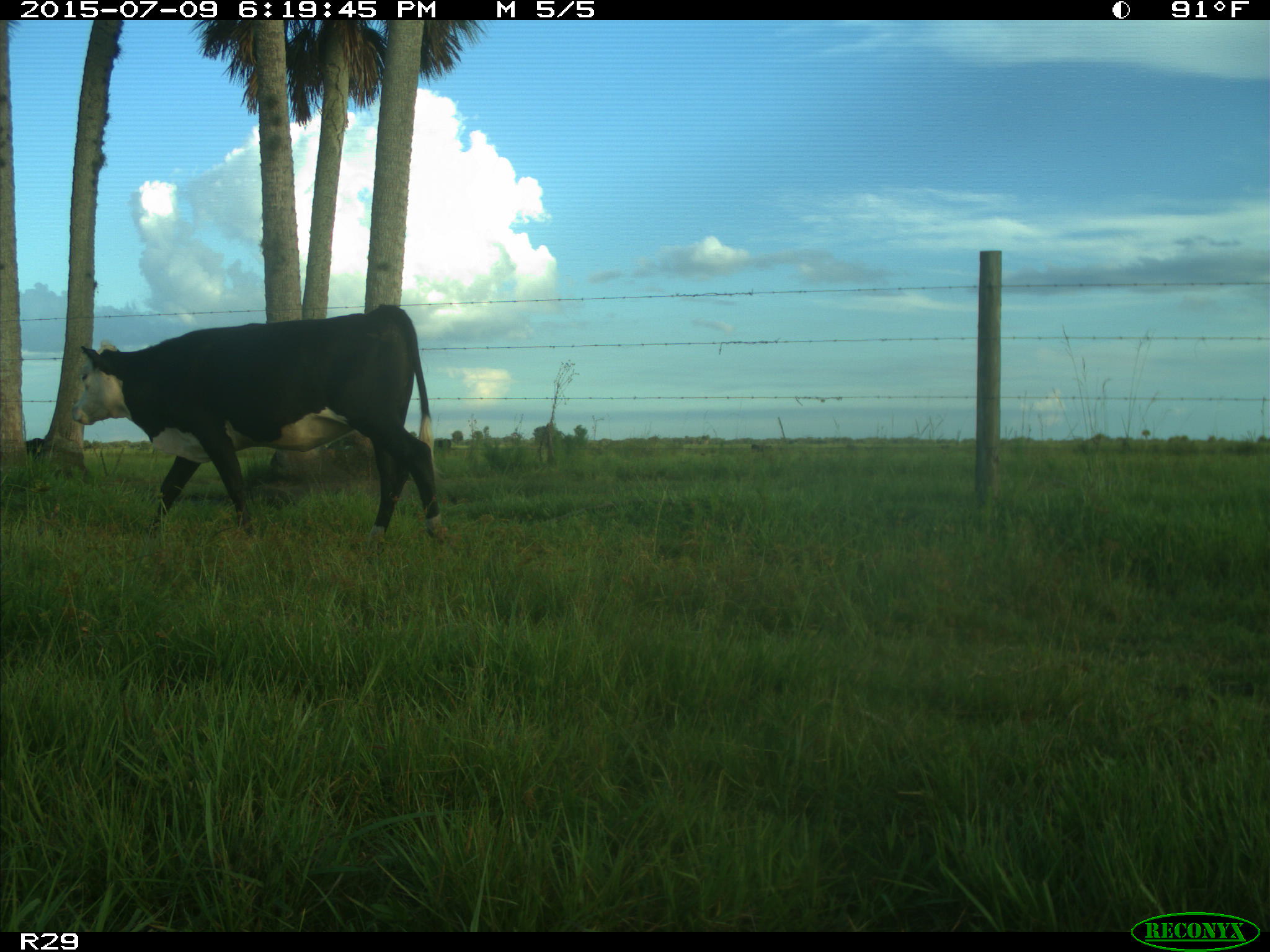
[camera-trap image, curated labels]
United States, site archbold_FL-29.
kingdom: Animalia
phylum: Chordata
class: Mammalia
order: Artiodactyla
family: Bovidae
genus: Bos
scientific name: Bos taurus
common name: domestic cow